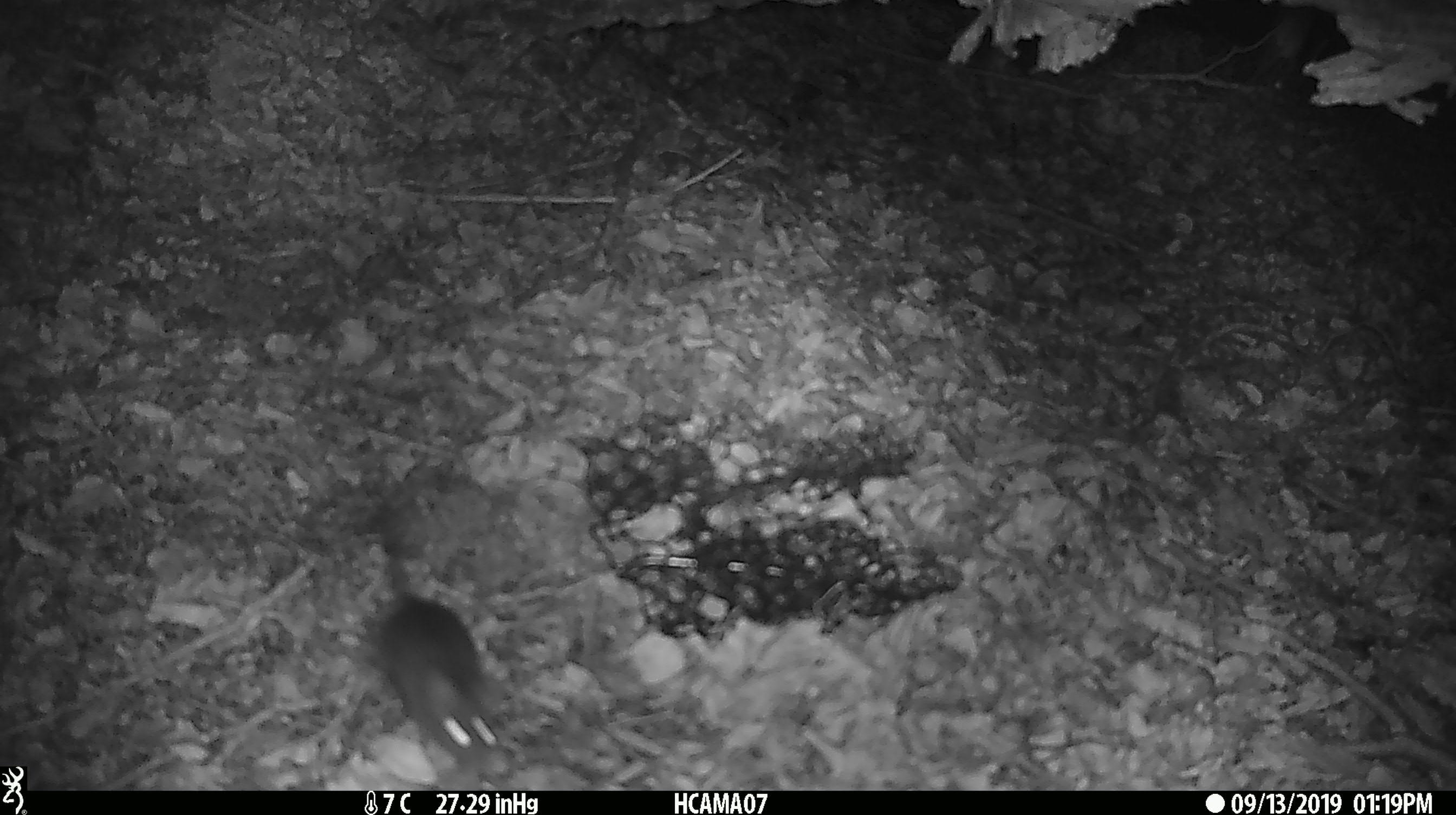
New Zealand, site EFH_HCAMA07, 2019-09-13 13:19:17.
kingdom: Animalia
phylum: Chordata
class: Mammalia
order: Rodentia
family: Muridae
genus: Mus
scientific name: Mus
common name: mouse